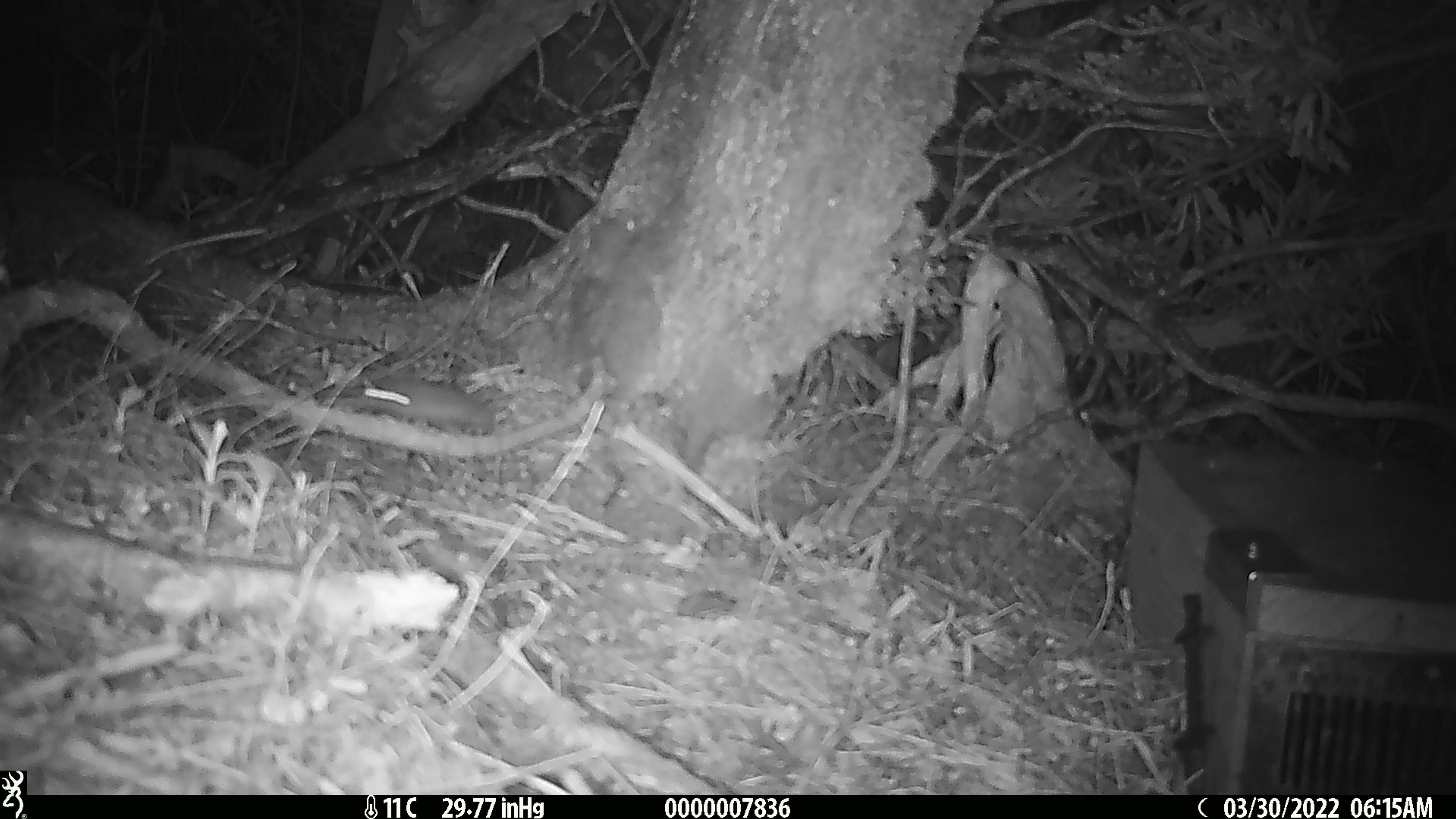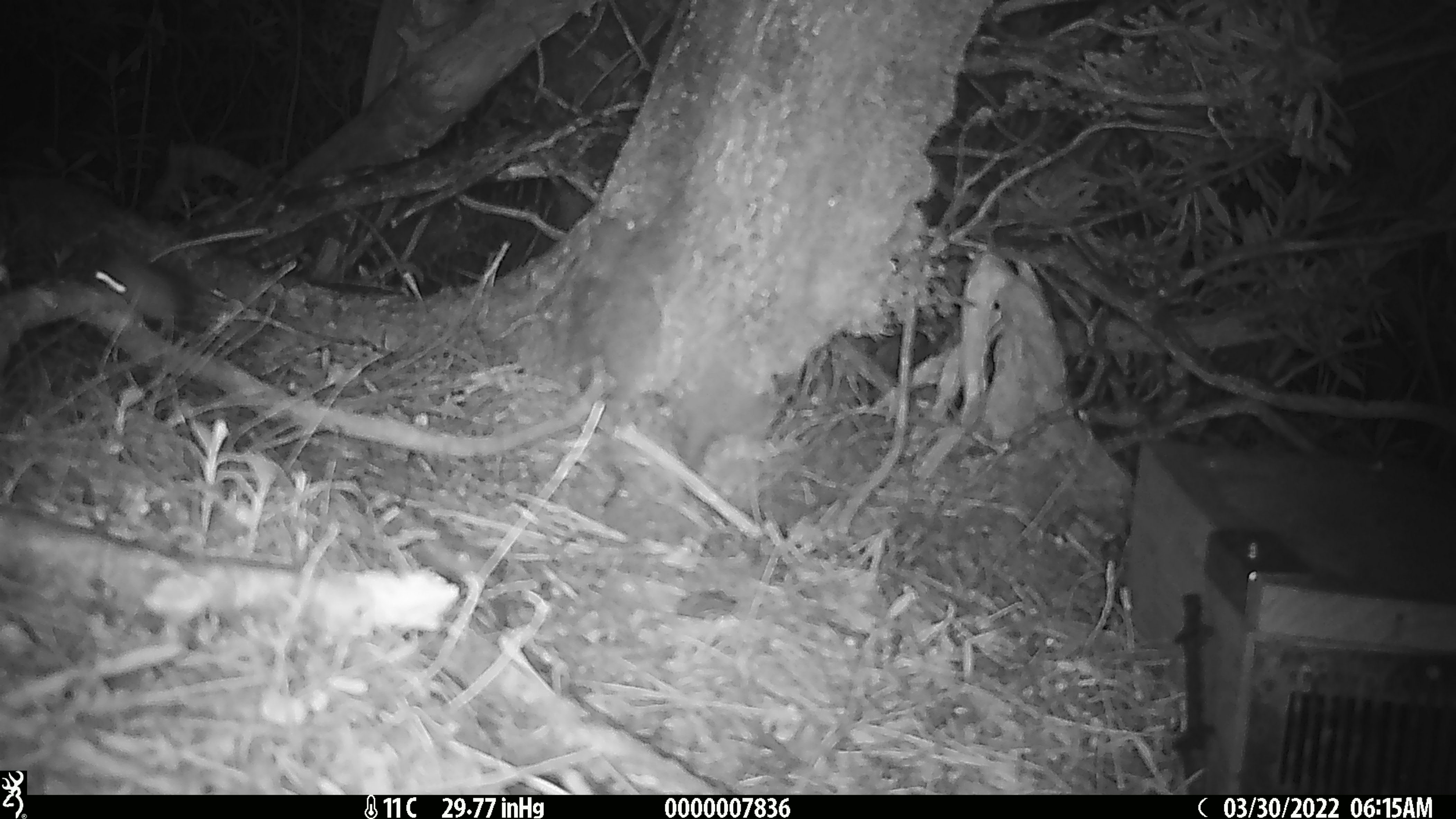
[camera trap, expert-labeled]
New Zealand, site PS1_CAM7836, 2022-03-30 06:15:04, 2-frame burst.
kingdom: Animalia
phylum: Chordata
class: Mammalia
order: Rodentia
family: Muridae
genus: Mus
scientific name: Mus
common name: mouse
Mouse (Mus).